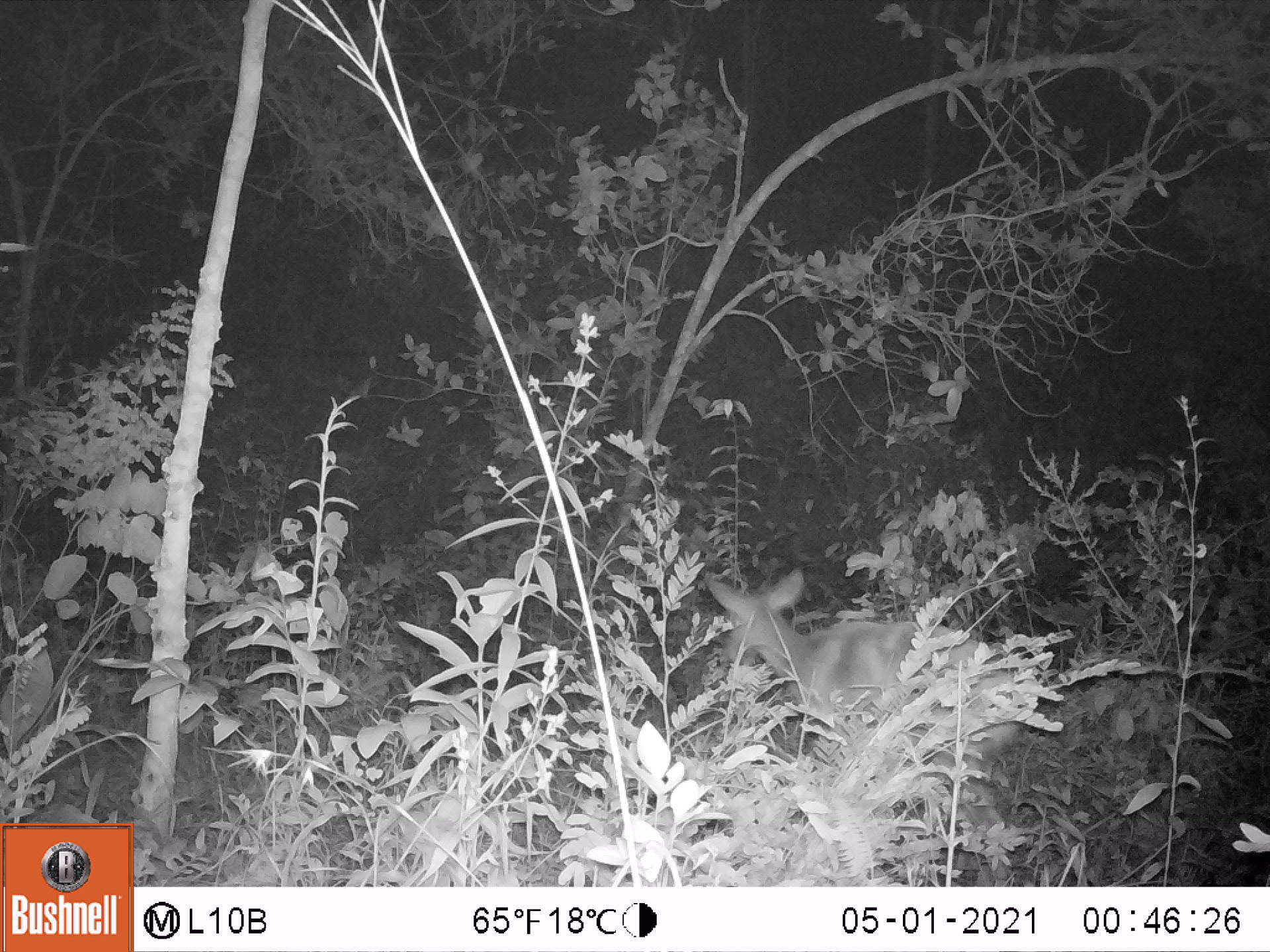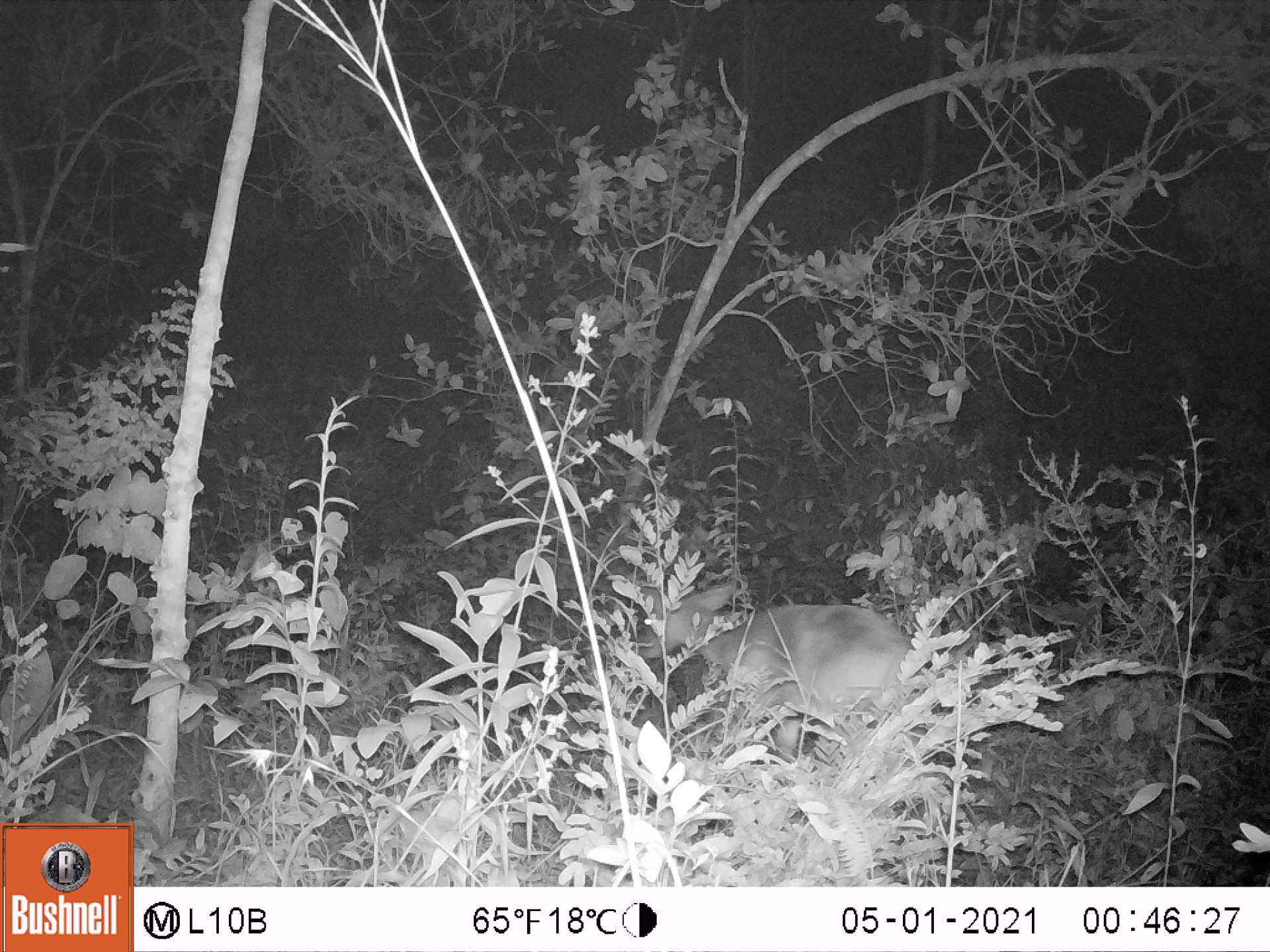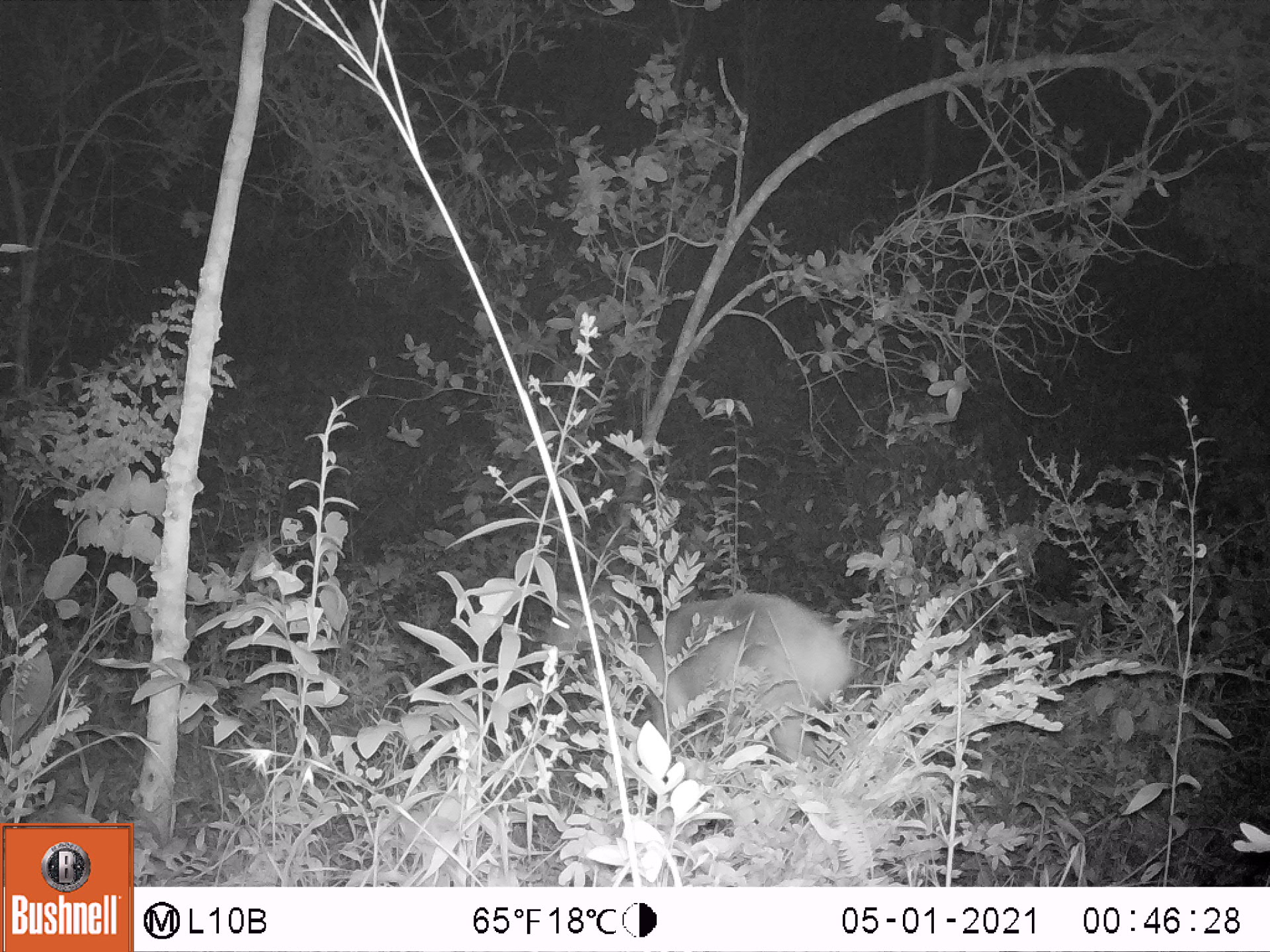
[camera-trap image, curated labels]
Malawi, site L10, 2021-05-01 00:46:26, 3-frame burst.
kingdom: Animalia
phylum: Chordata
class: Mammalia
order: Artiodactyla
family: Bovidae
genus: Tragelaphus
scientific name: Tragelaphus sylvaticus sylvaticus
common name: cape bushbuck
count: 1